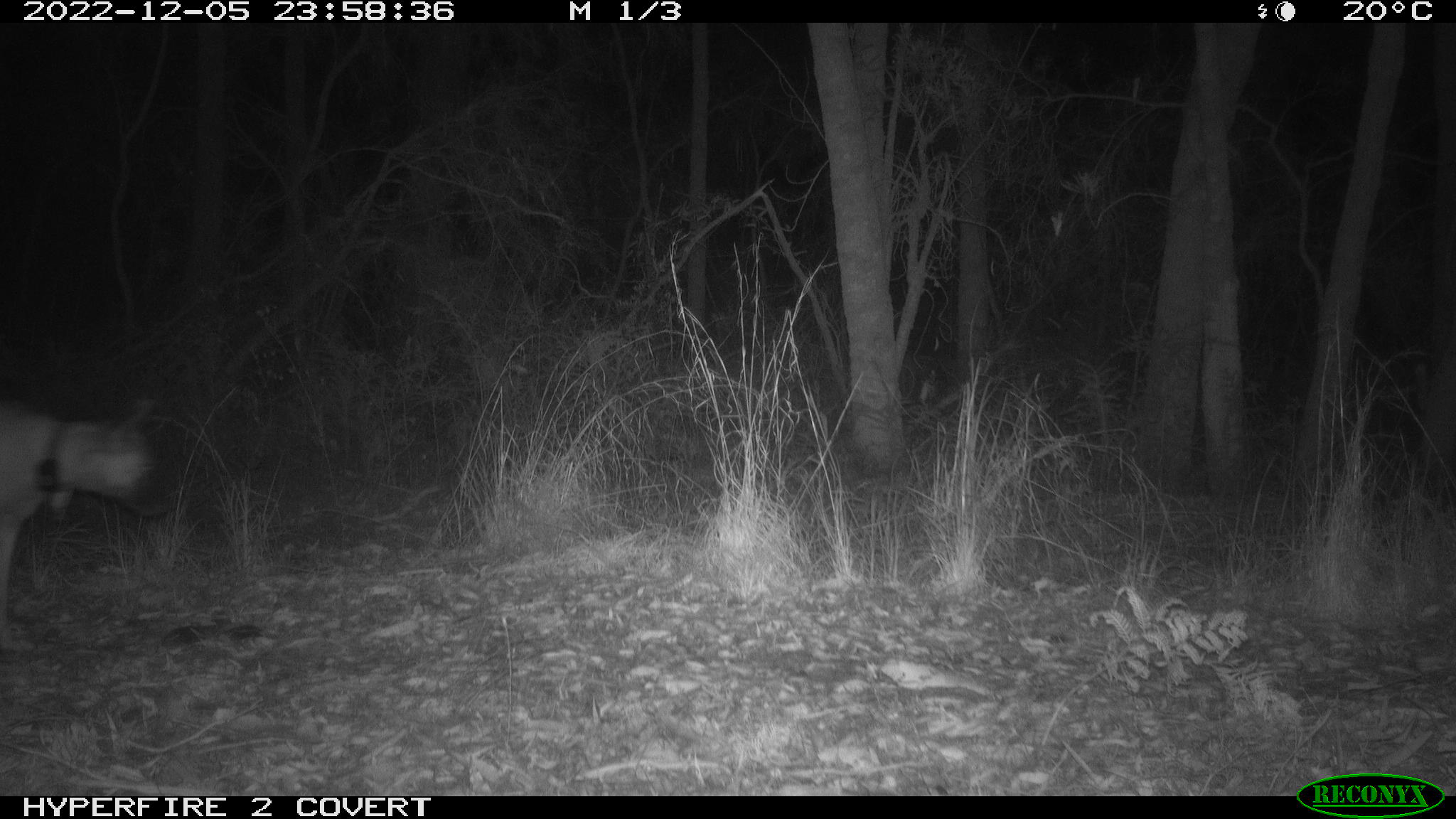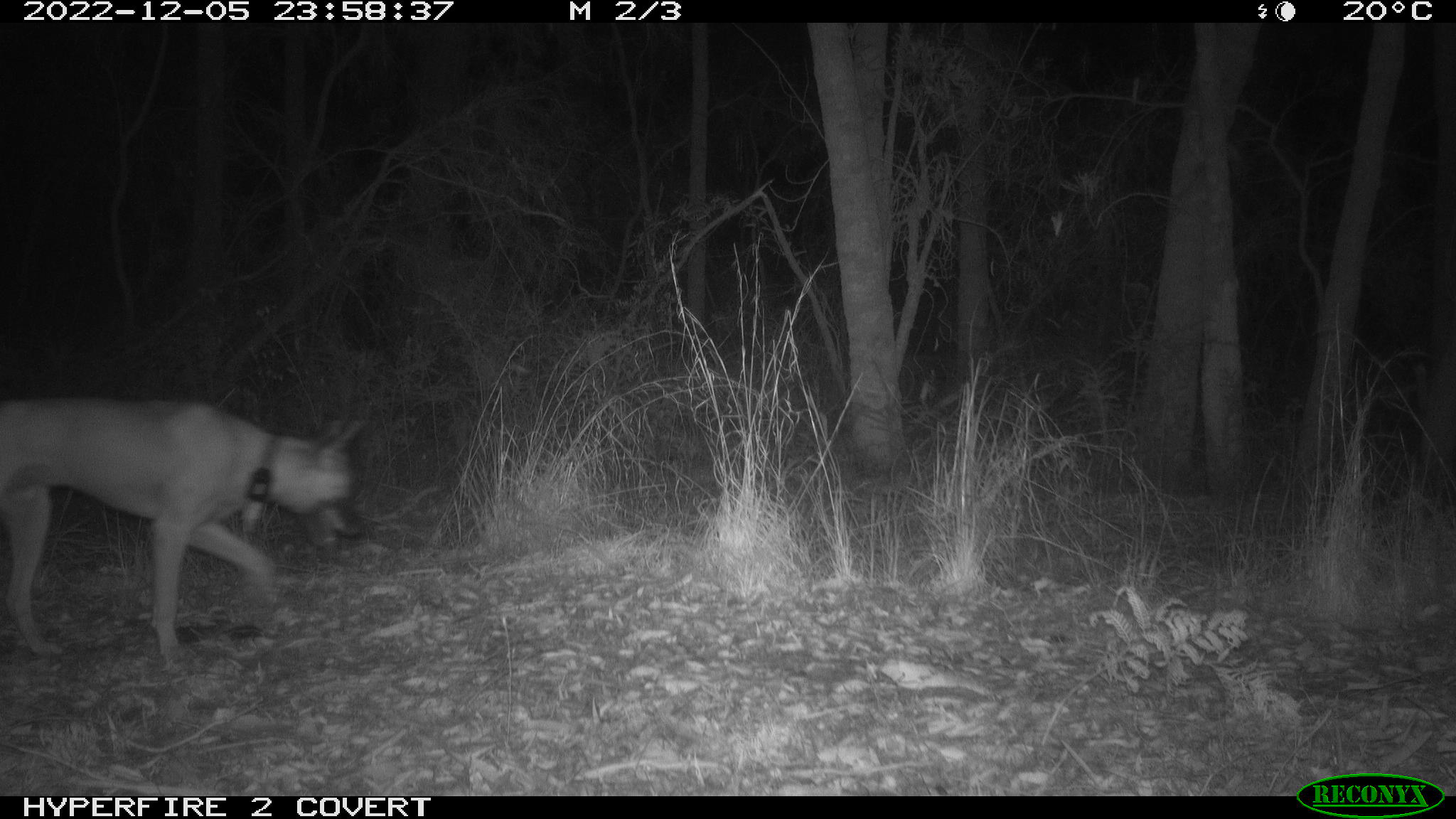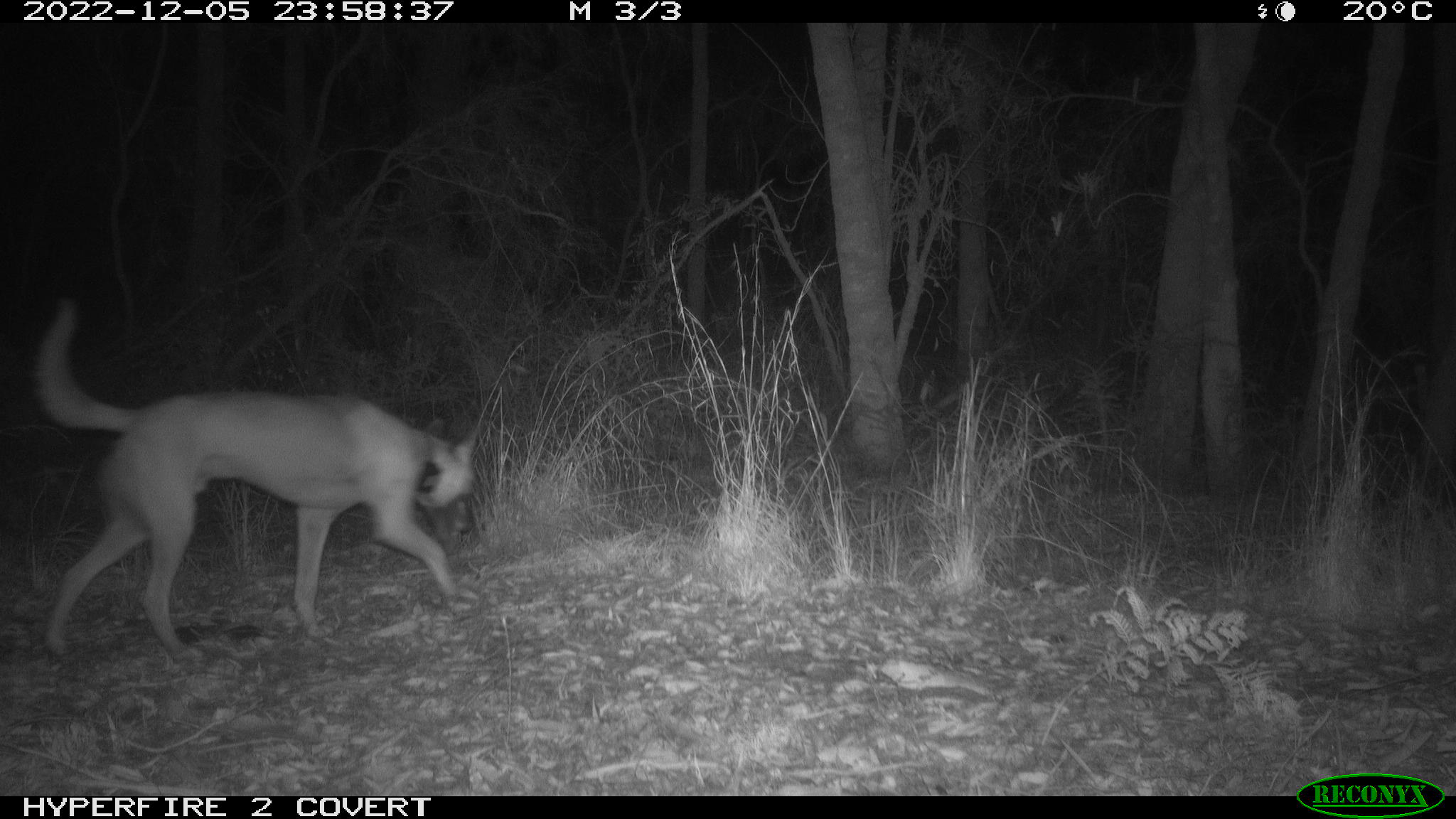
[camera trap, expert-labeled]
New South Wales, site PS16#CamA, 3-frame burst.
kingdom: Animalia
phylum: Chordata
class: Mammalia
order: Carnivora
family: Canidae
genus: Canis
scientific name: Canis familiaris dingo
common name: dingo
Dingo (Canis familiaris dingo).